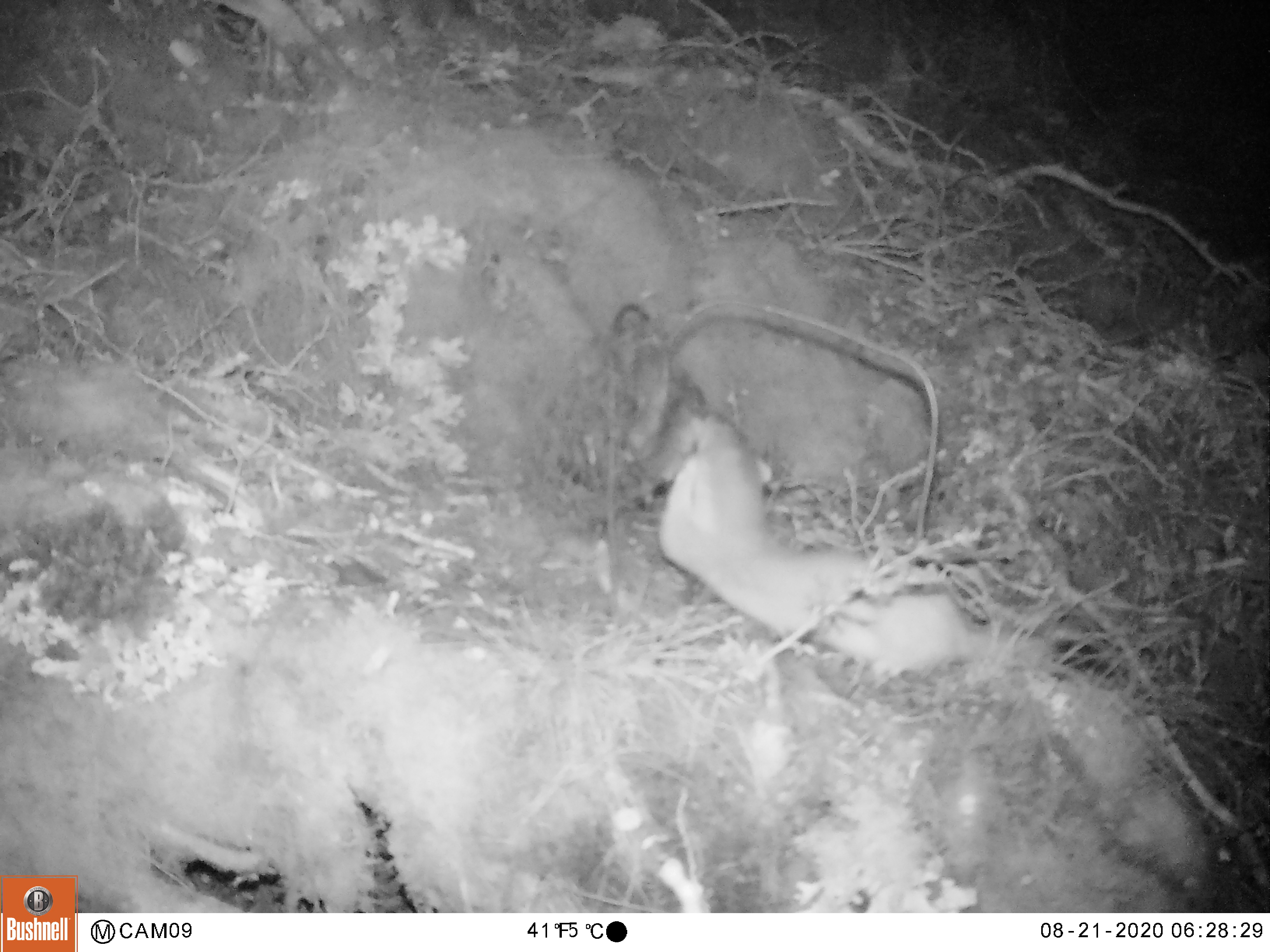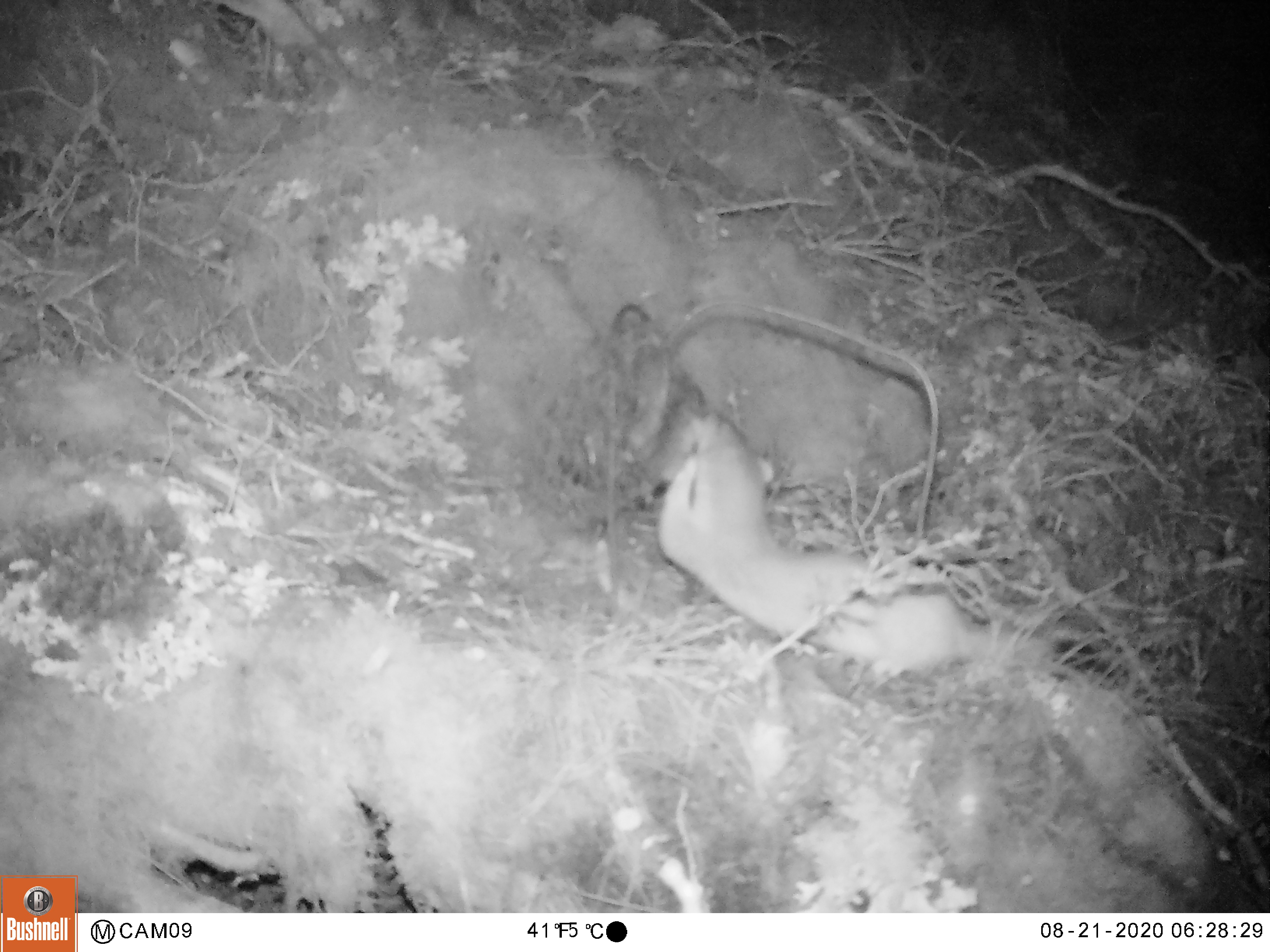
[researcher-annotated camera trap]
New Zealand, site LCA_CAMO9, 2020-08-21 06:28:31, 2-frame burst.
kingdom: Animalia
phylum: Chordata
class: Mammalia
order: Carnivora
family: Mustelidae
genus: Mustela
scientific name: Mustela erminea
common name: stoat